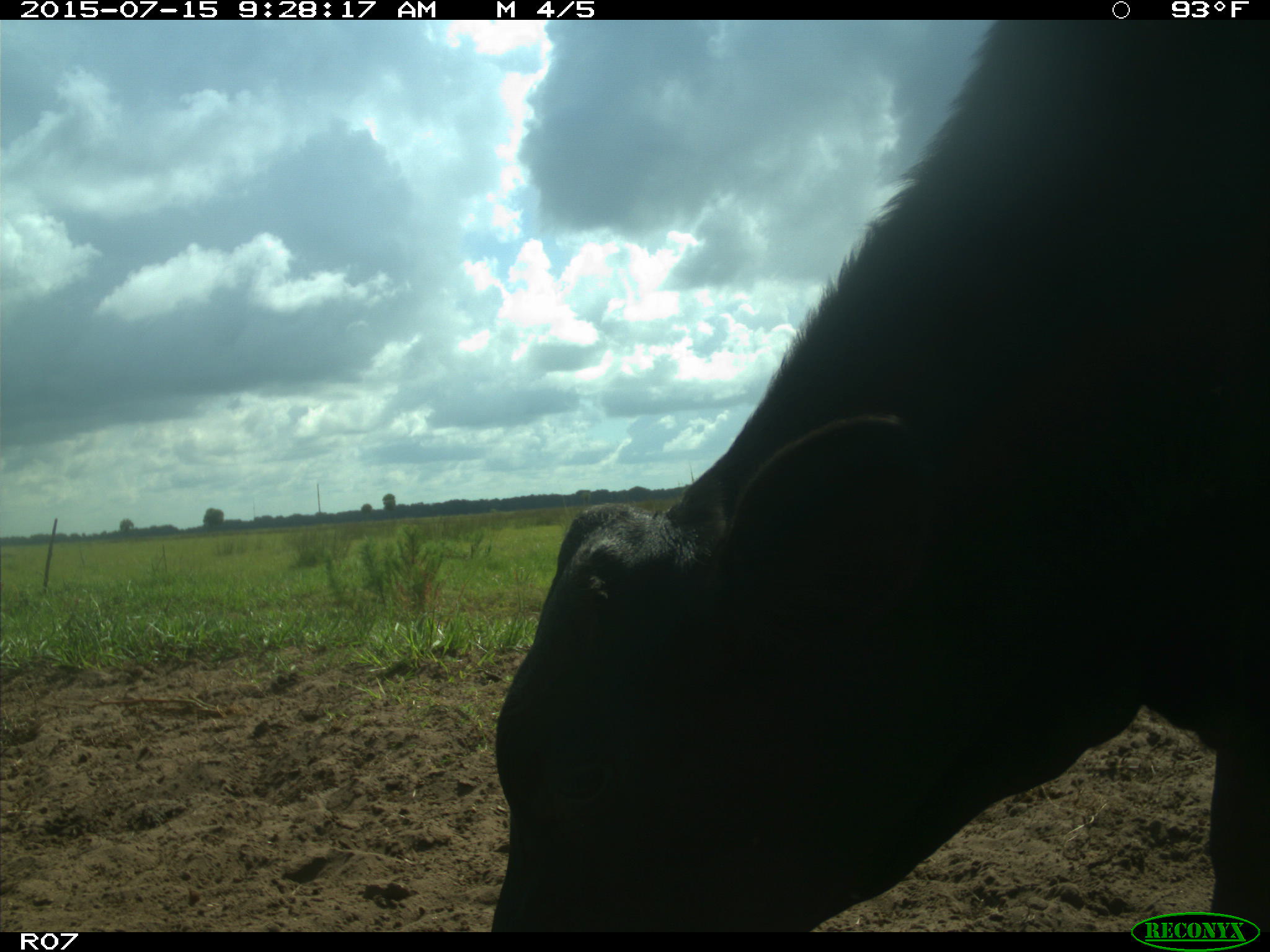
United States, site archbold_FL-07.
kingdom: Animalia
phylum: Chordata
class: Mammalia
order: Artiodactyla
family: Bovidae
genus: Bos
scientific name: Bos taurus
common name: domestic cow